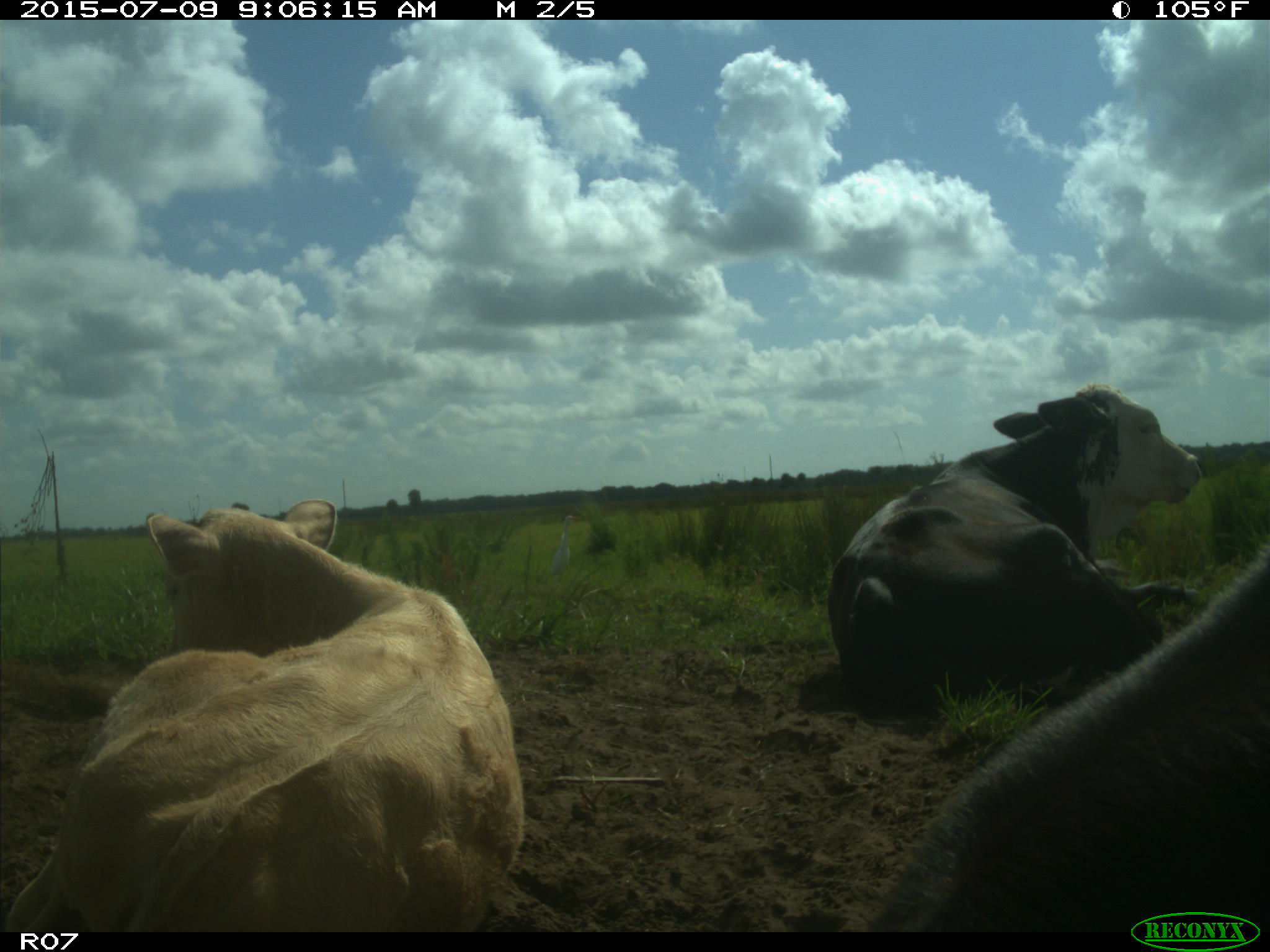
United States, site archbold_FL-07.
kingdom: Animalia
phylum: Chordata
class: Mammalia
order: Artiodactyla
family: Bovidae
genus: Bos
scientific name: Bos taurus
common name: domestic cow